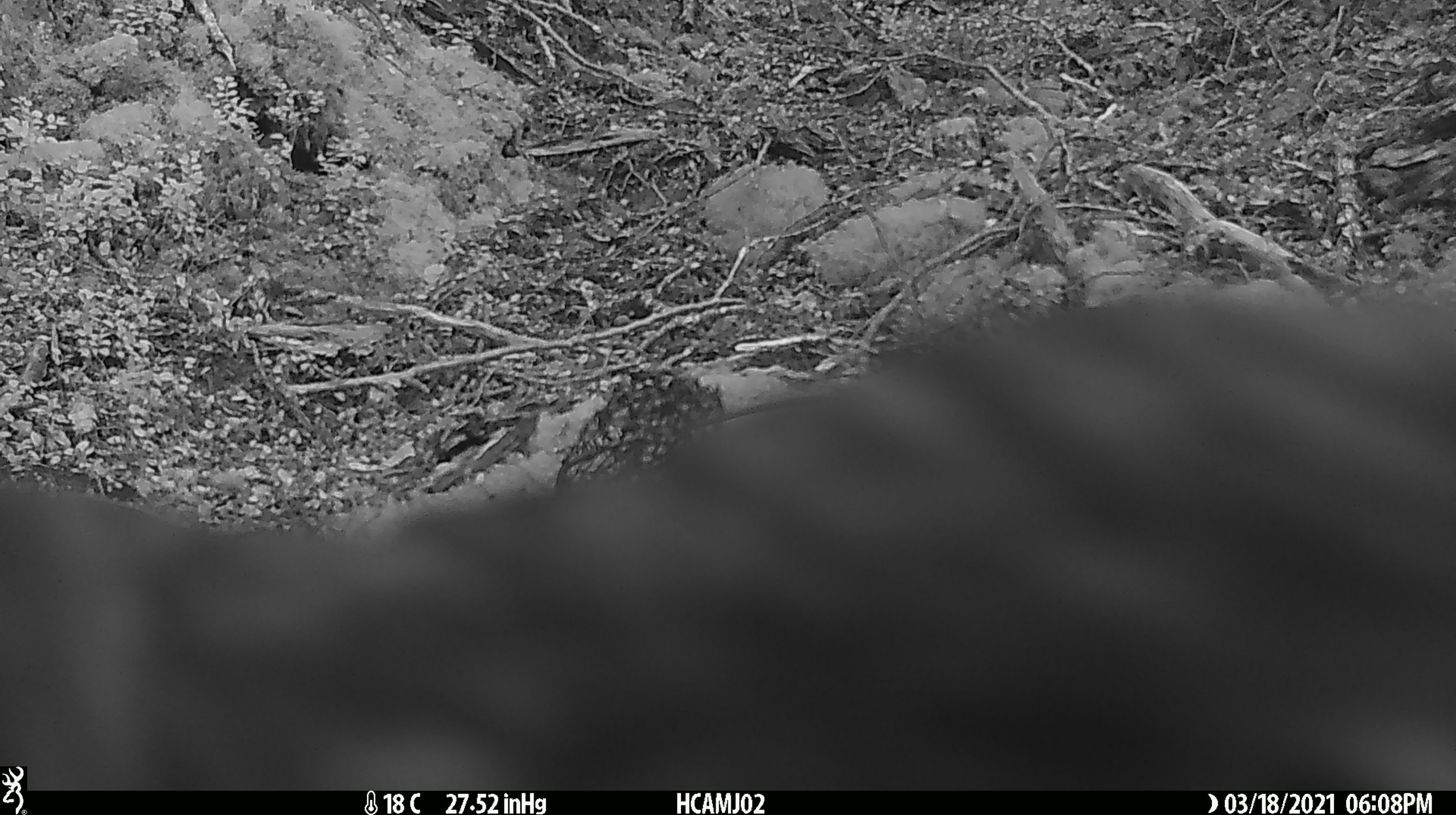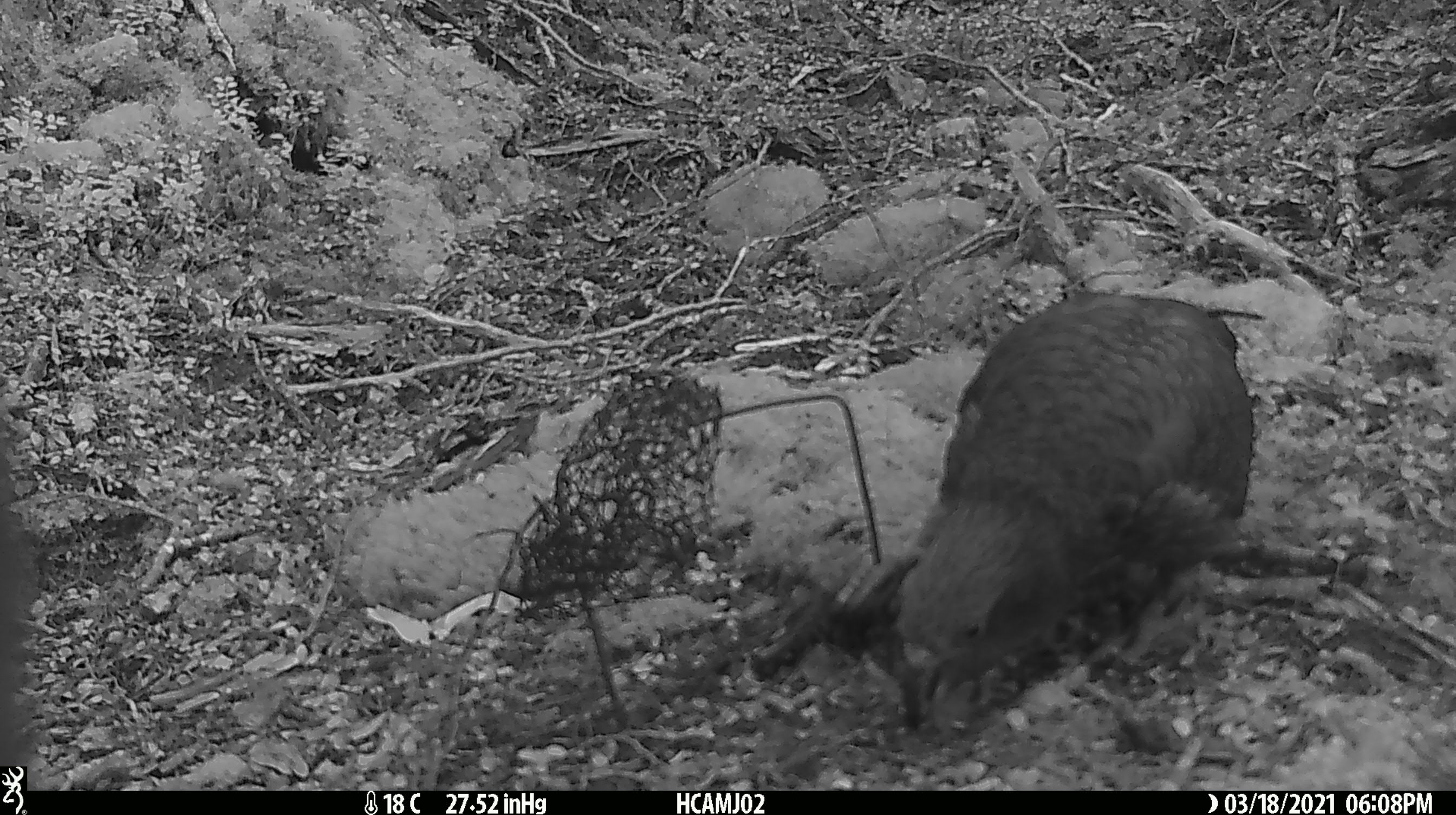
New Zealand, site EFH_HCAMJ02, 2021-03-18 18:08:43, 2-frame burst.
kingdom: Animalia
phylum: Chordata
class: Aves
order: Psittaciformes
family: Strigopidae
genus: Nestor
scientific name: Nestor notabilis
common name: kea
Kea (Nestor notabilis).